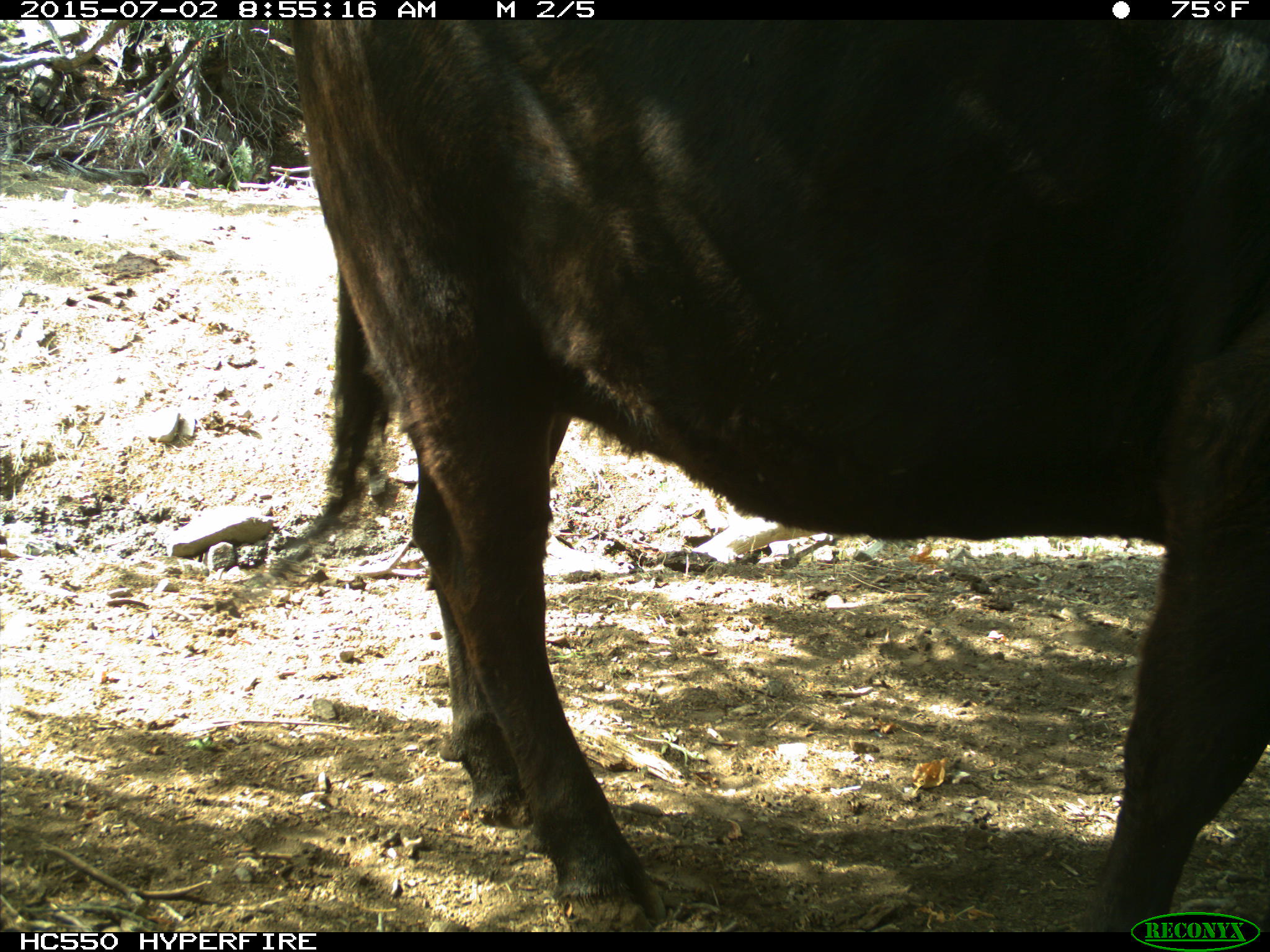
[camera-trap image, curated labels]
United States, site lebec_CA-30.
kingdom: Animalia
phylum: Chordata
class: Mammalia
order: Artiodactyla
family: Bovidae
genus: Bos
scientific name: Bos taurus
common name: domestic cow